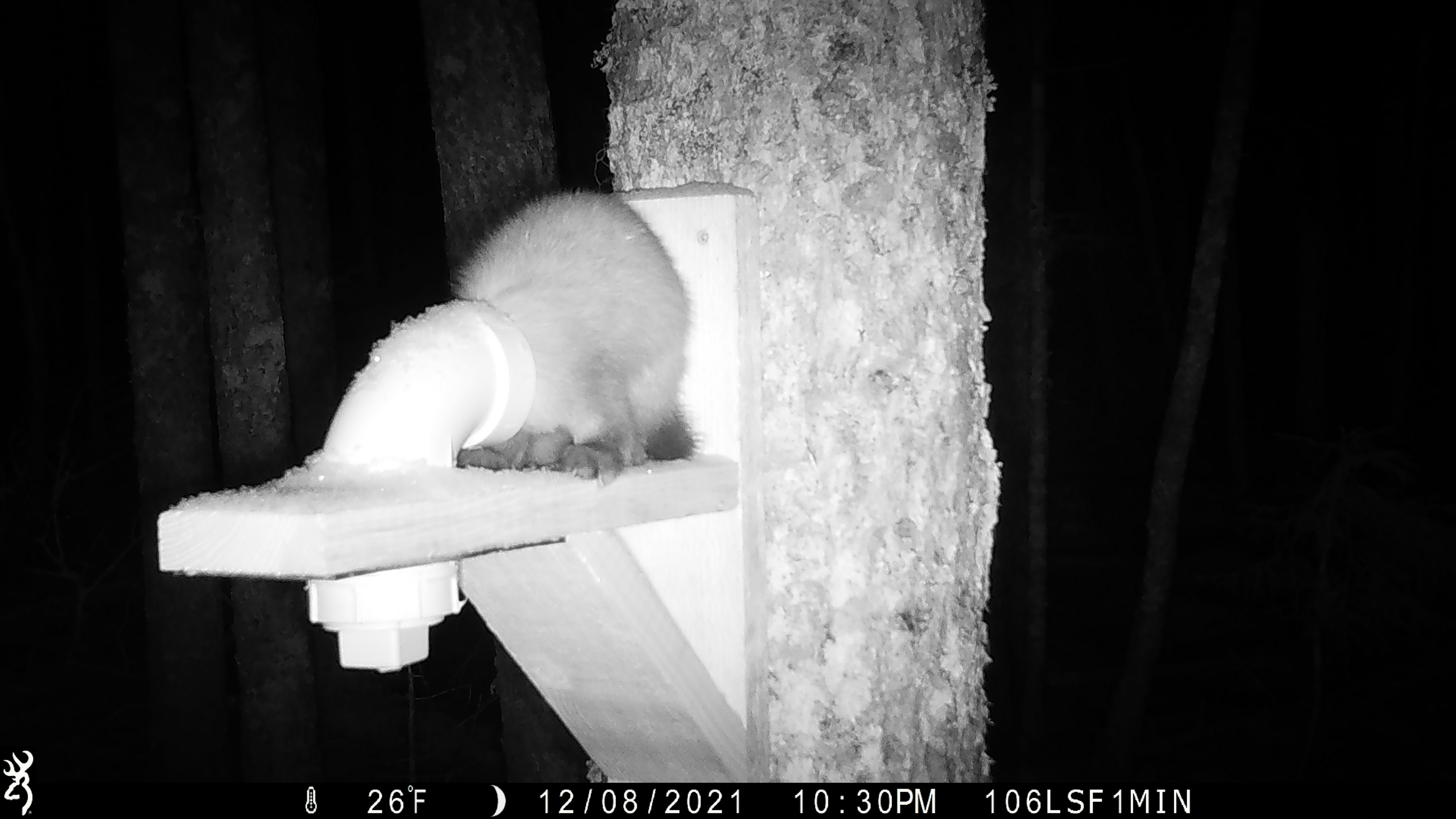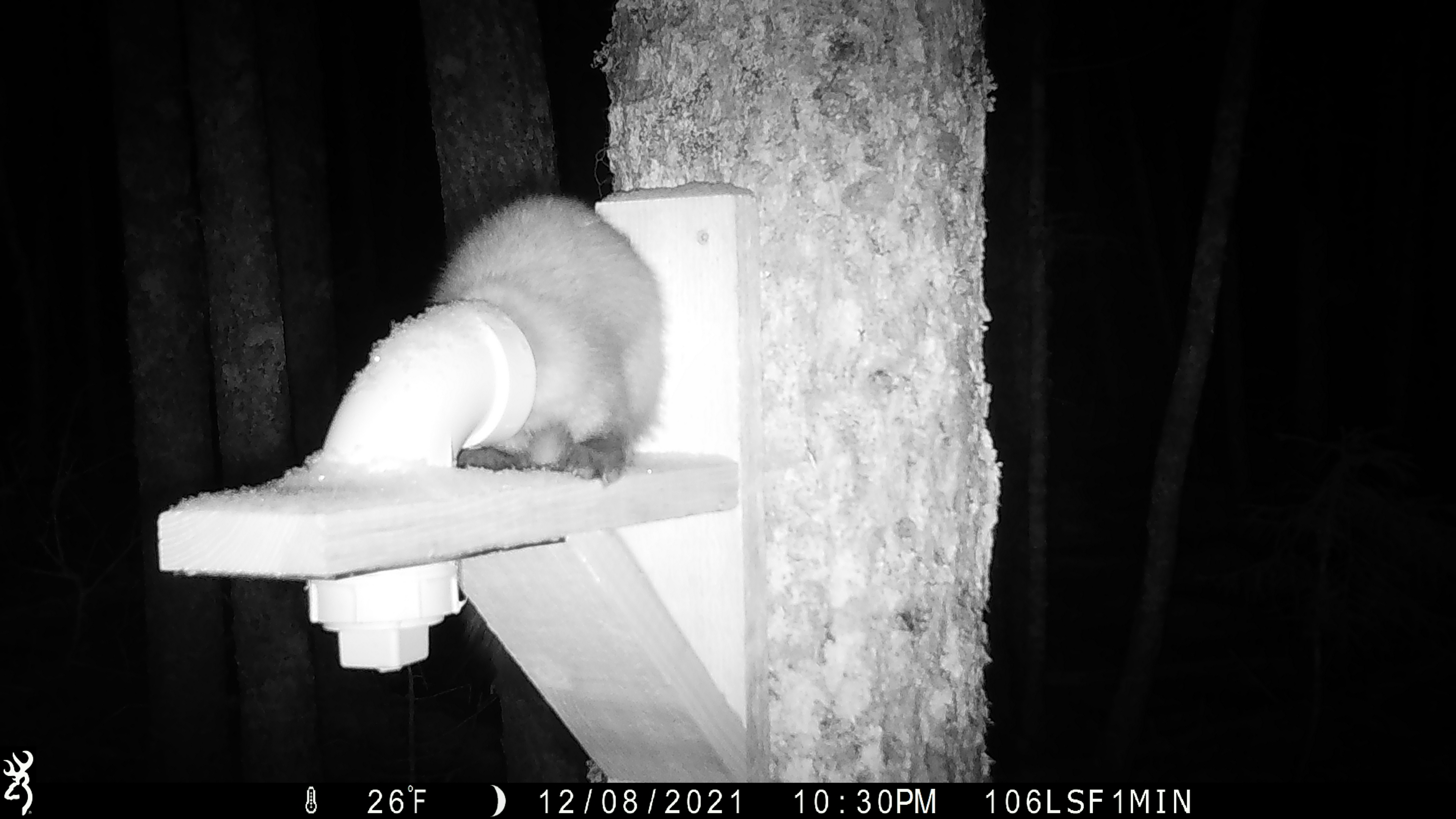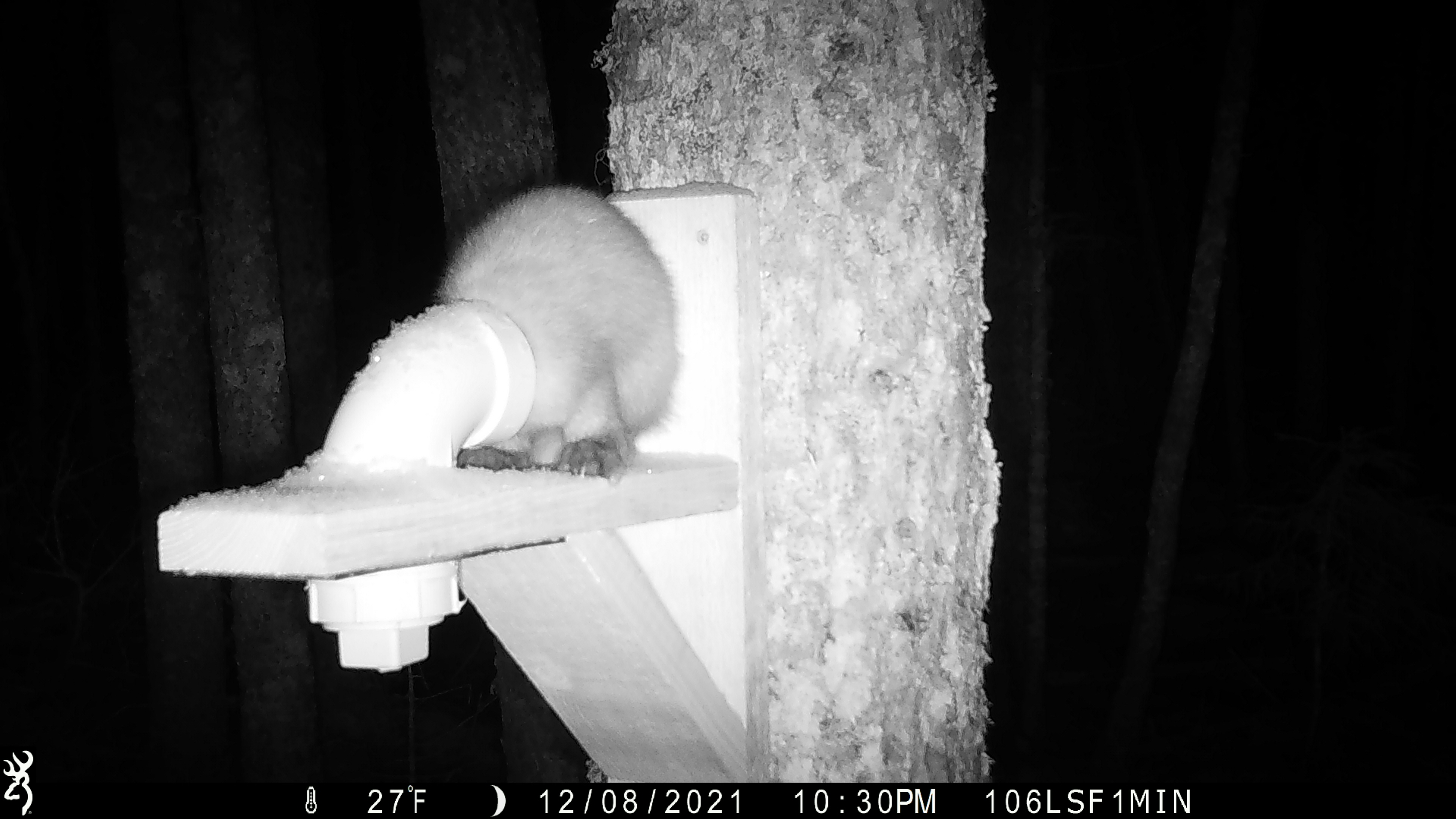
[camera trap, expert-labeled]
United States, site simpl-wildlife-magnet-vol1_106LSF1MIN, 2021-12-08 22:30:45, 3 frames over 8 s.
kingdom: Animalia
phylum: Chordata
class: Mammalia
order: Carnivora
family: Mustelidae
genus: Martes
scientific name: Martes americana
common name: american marten